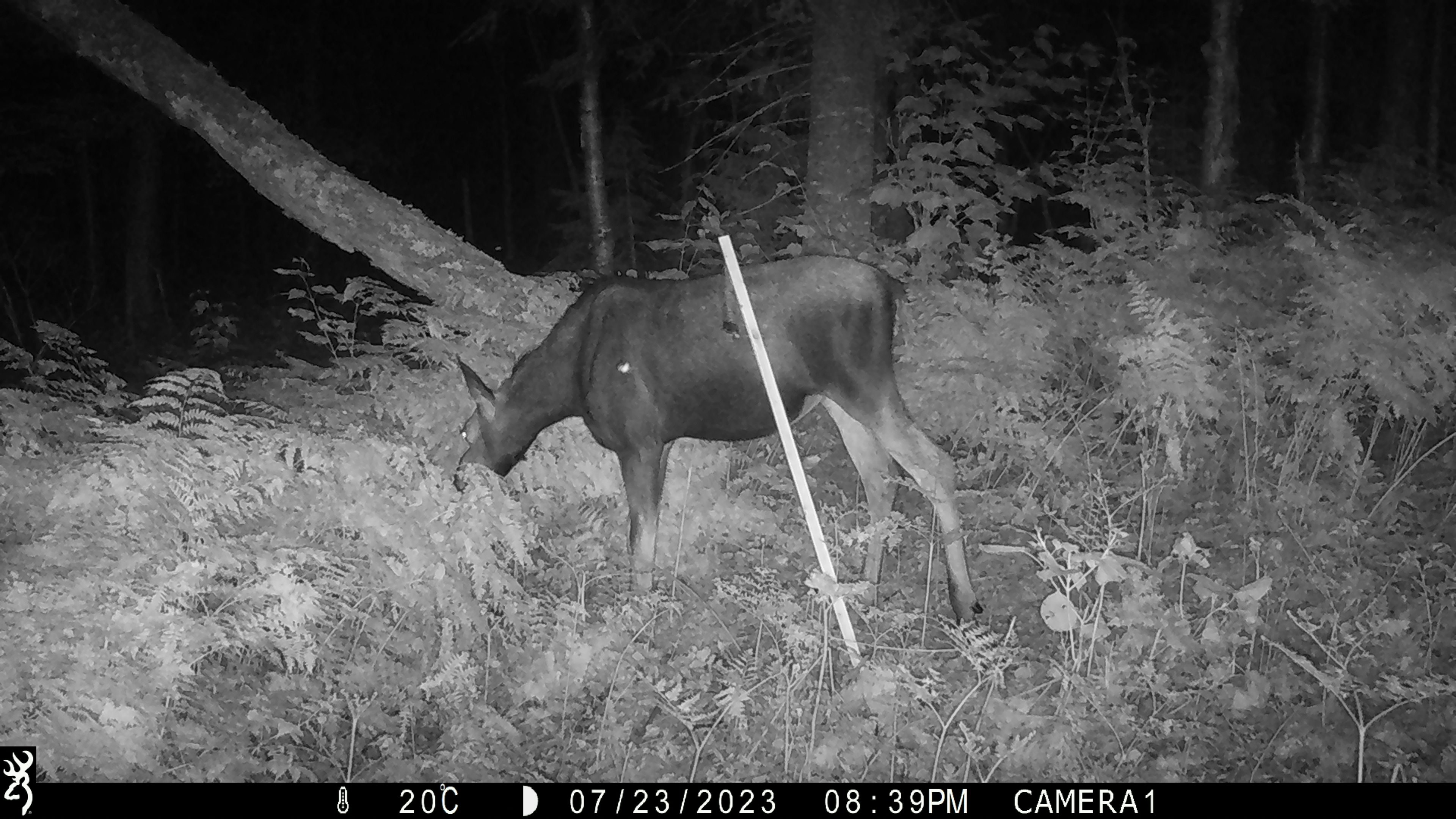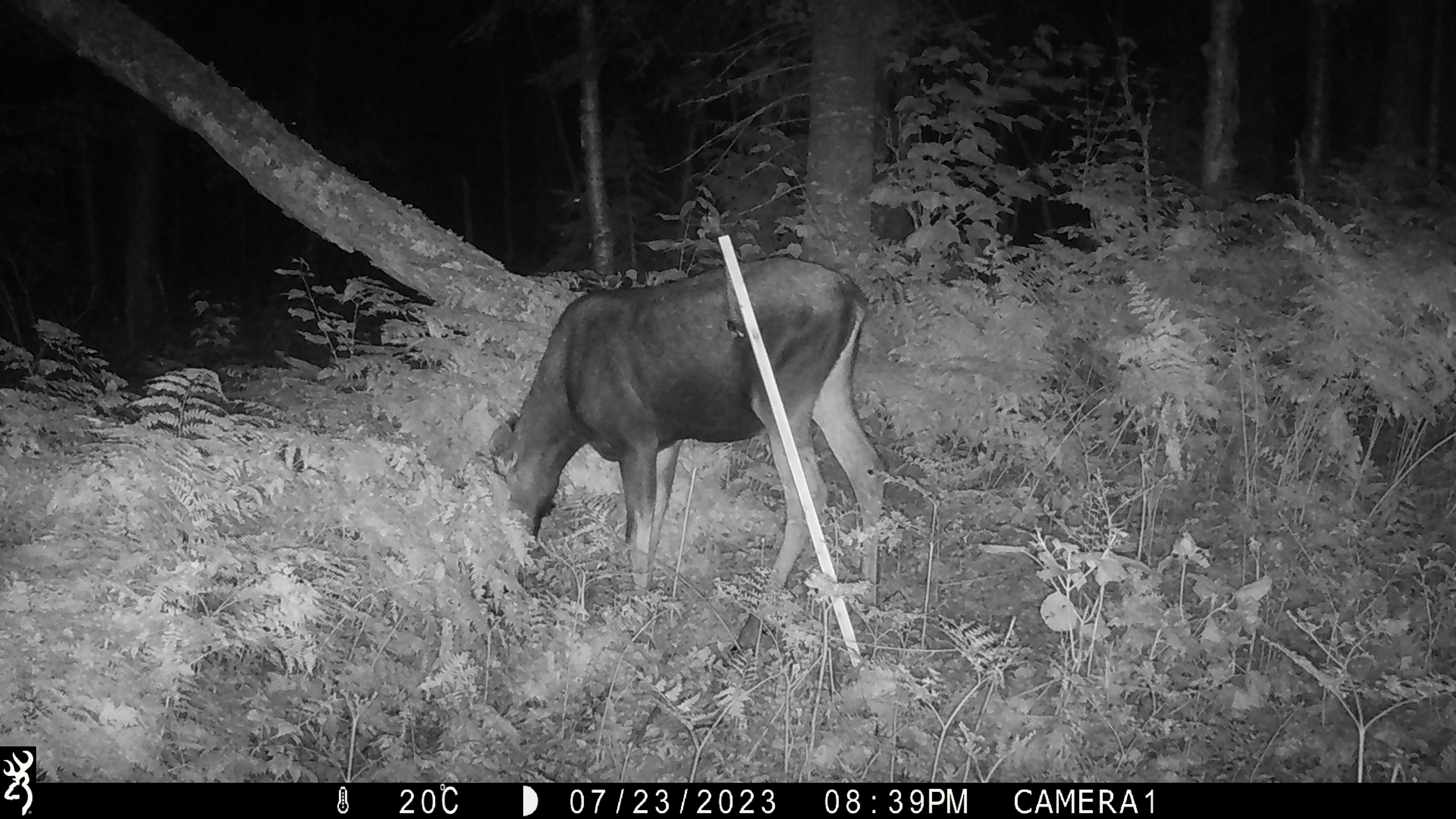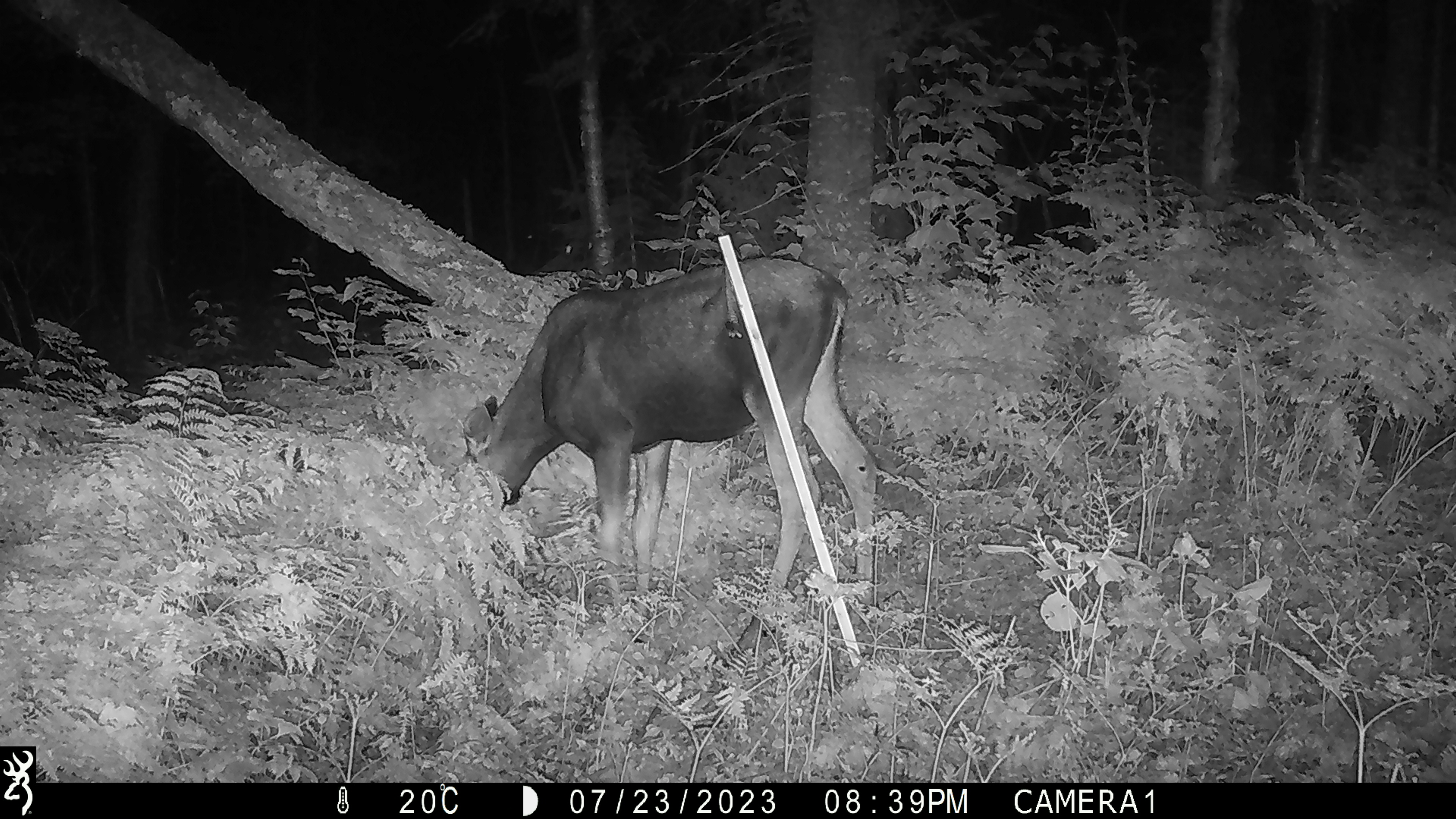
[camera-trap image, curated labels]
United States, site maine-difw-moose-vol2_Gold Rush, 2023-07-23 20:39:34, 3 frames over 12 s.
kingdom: Animalia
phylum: Chordata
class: Mammalia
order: Artiodactyla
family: Cervidae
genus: Alces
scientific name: Alces alces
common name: moose